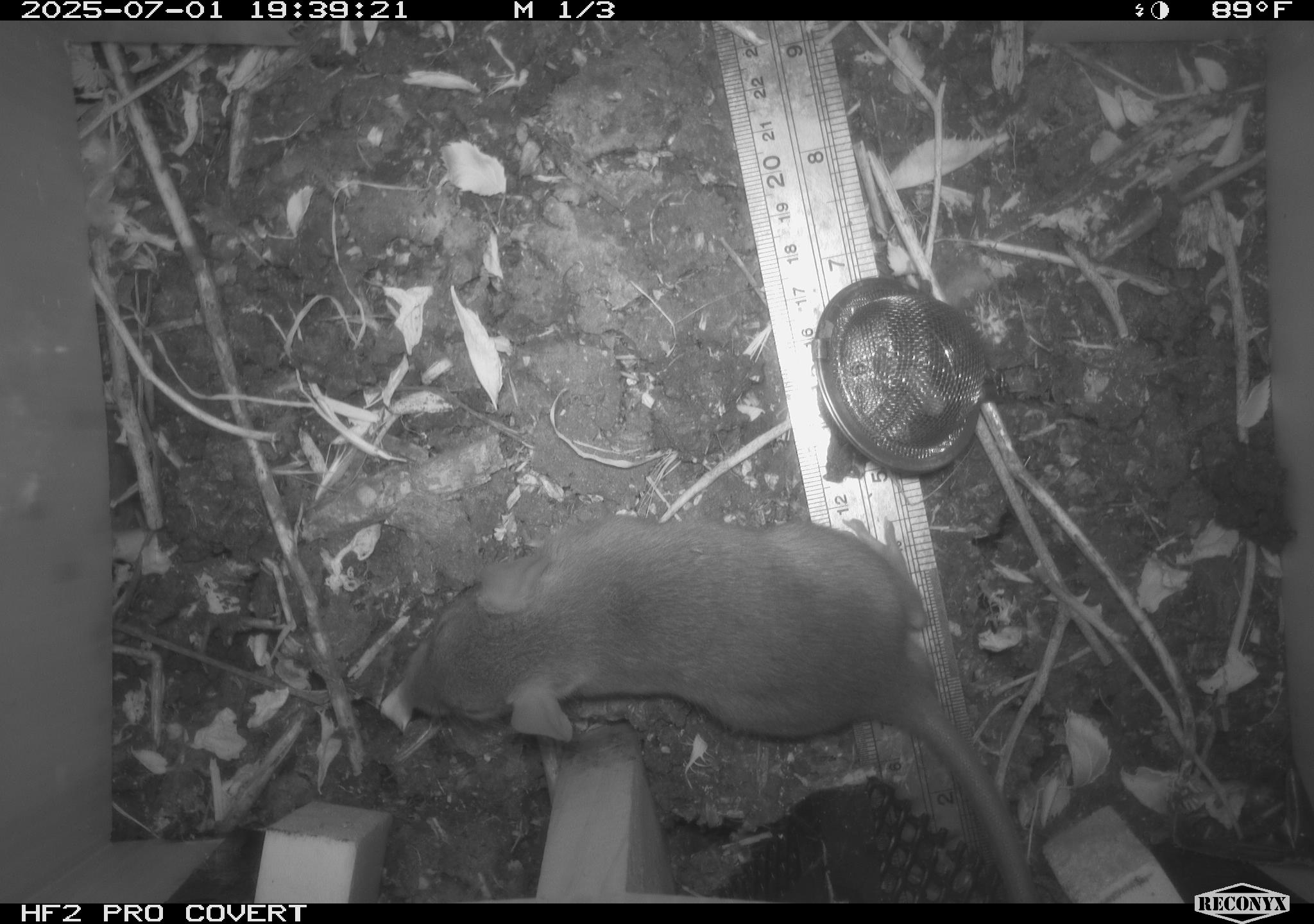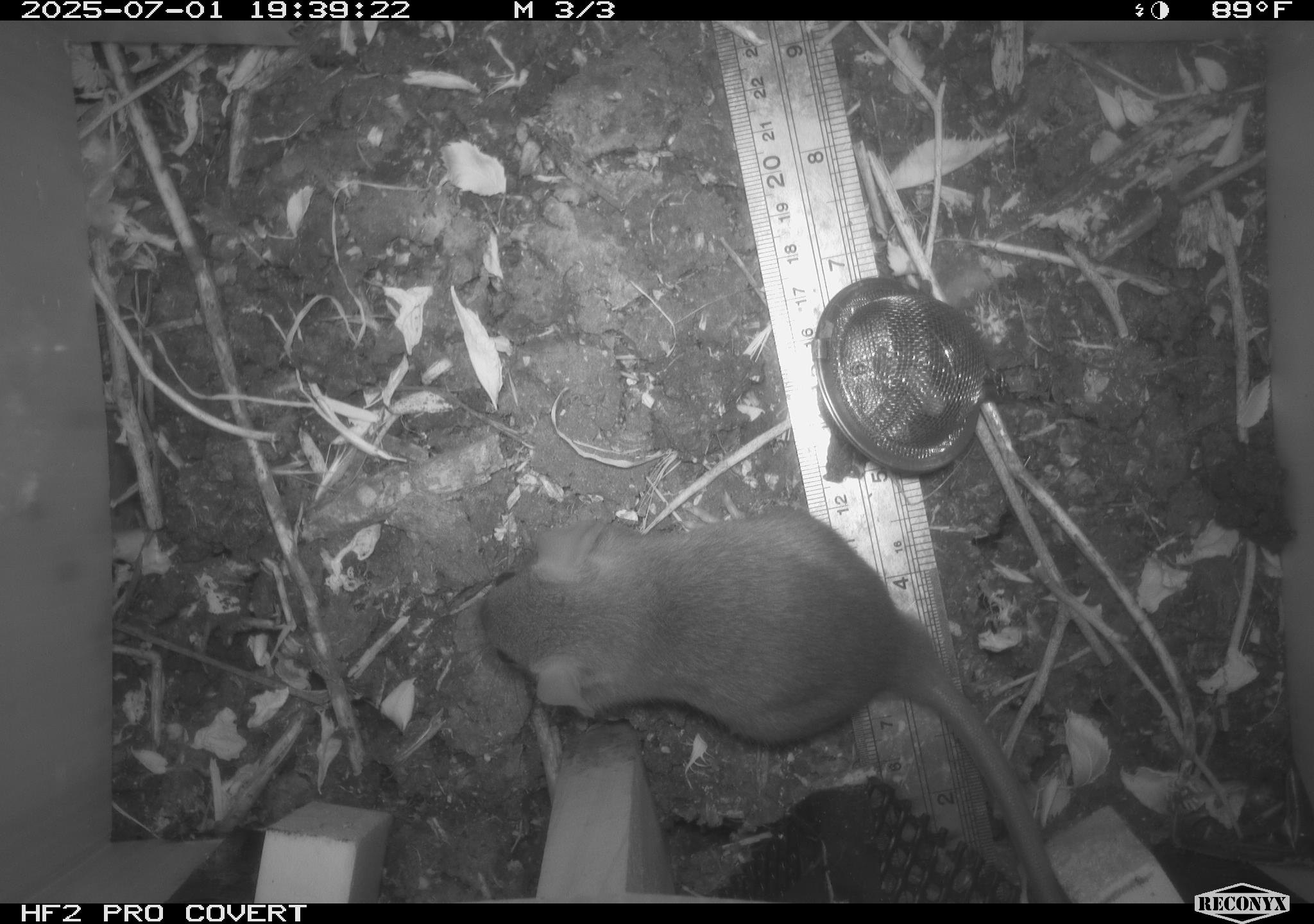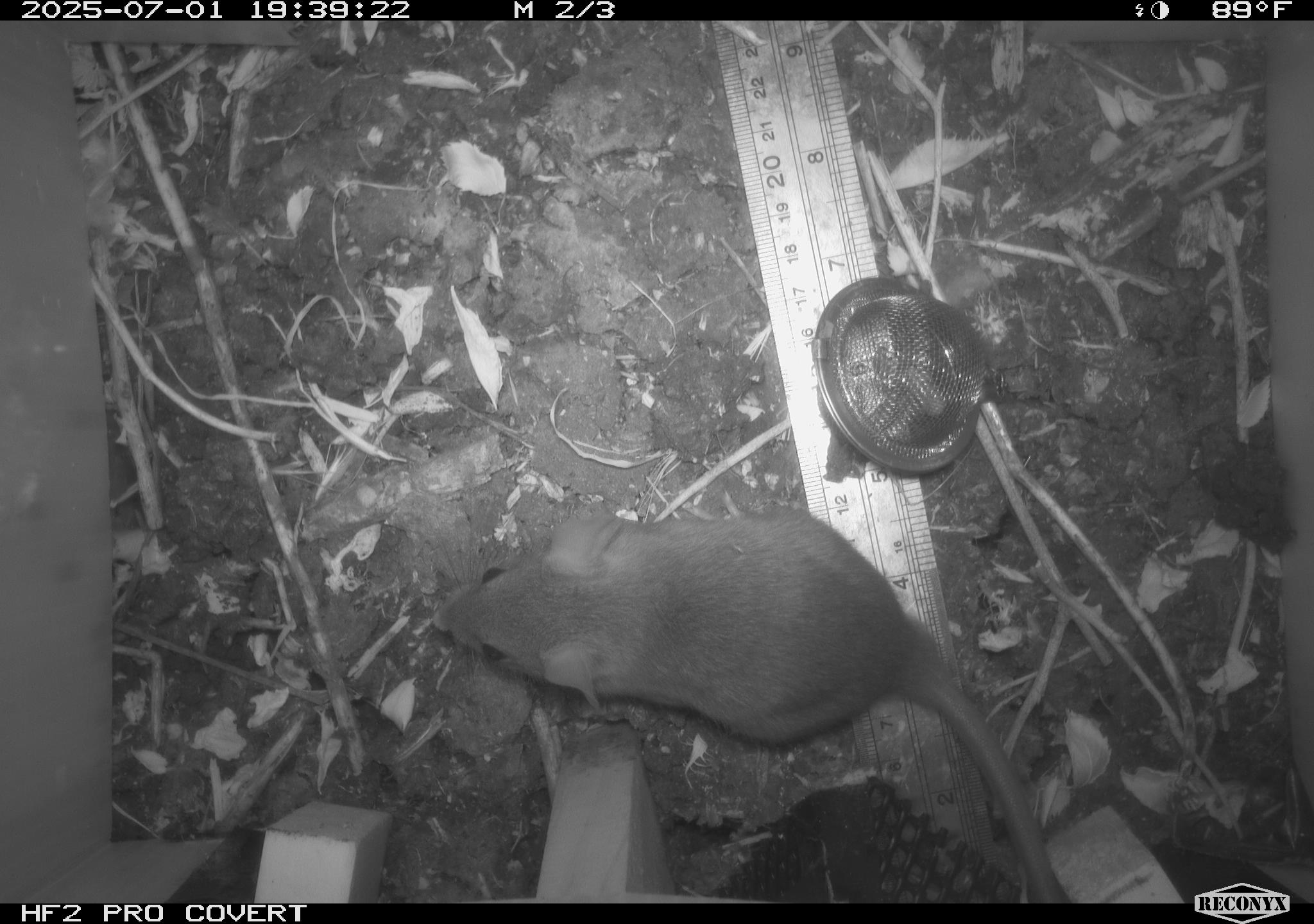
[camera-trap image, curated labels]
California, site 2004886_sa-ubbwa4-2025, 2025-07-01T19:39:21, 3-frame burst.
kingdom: Animalia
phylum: Chordata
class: Mammalia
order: Rodentia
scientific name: Rodentia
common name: rodent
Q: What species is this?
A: Rodent (Rodentia).